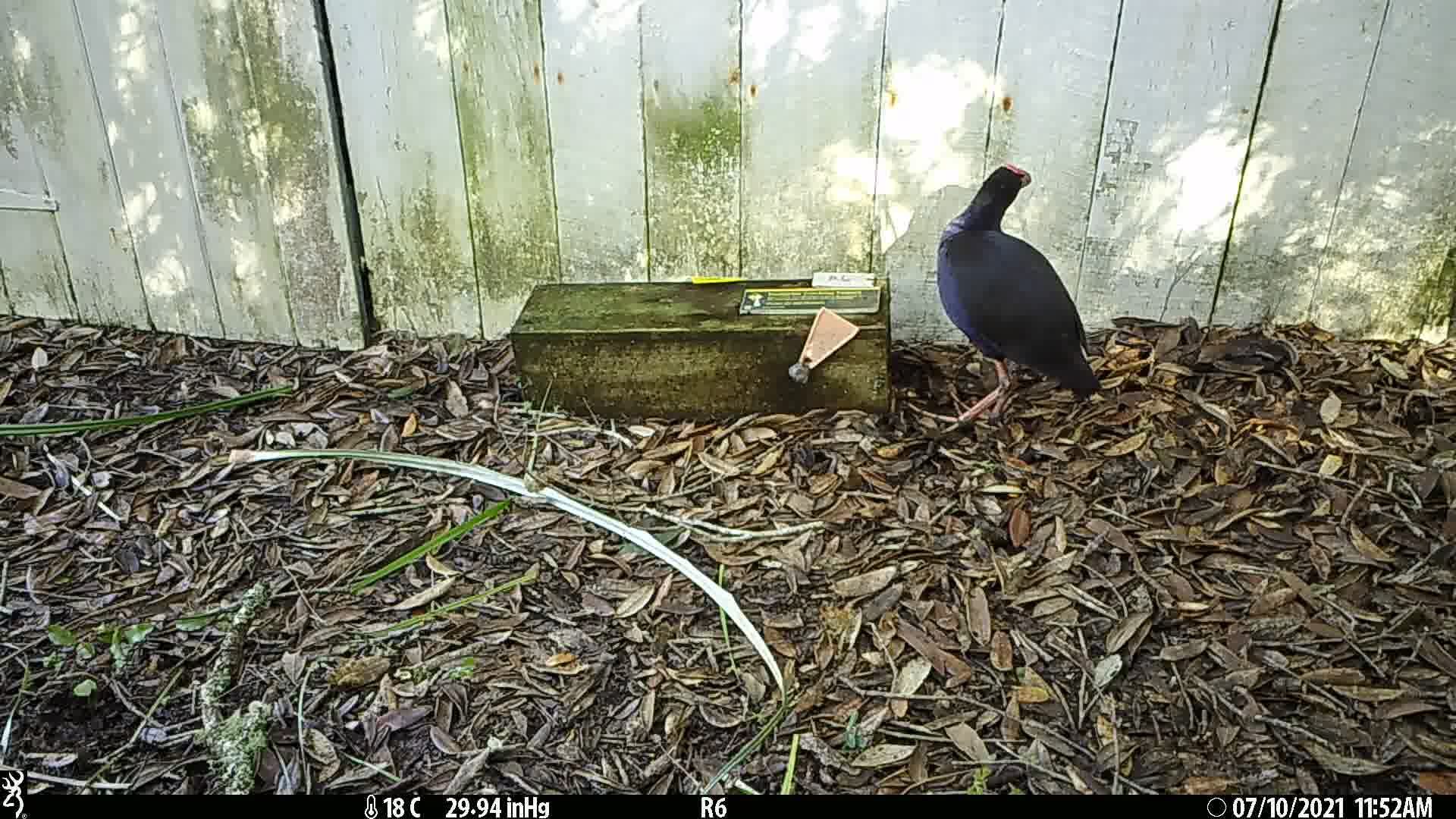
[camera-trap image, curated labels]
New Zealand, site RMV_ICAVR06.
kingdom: Animalia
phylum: Chordata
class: Aves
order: Gruiformes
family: Rallidae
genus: Porphyrio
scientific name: Porphyrio melanotus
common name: australasian swamphen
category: pukeko